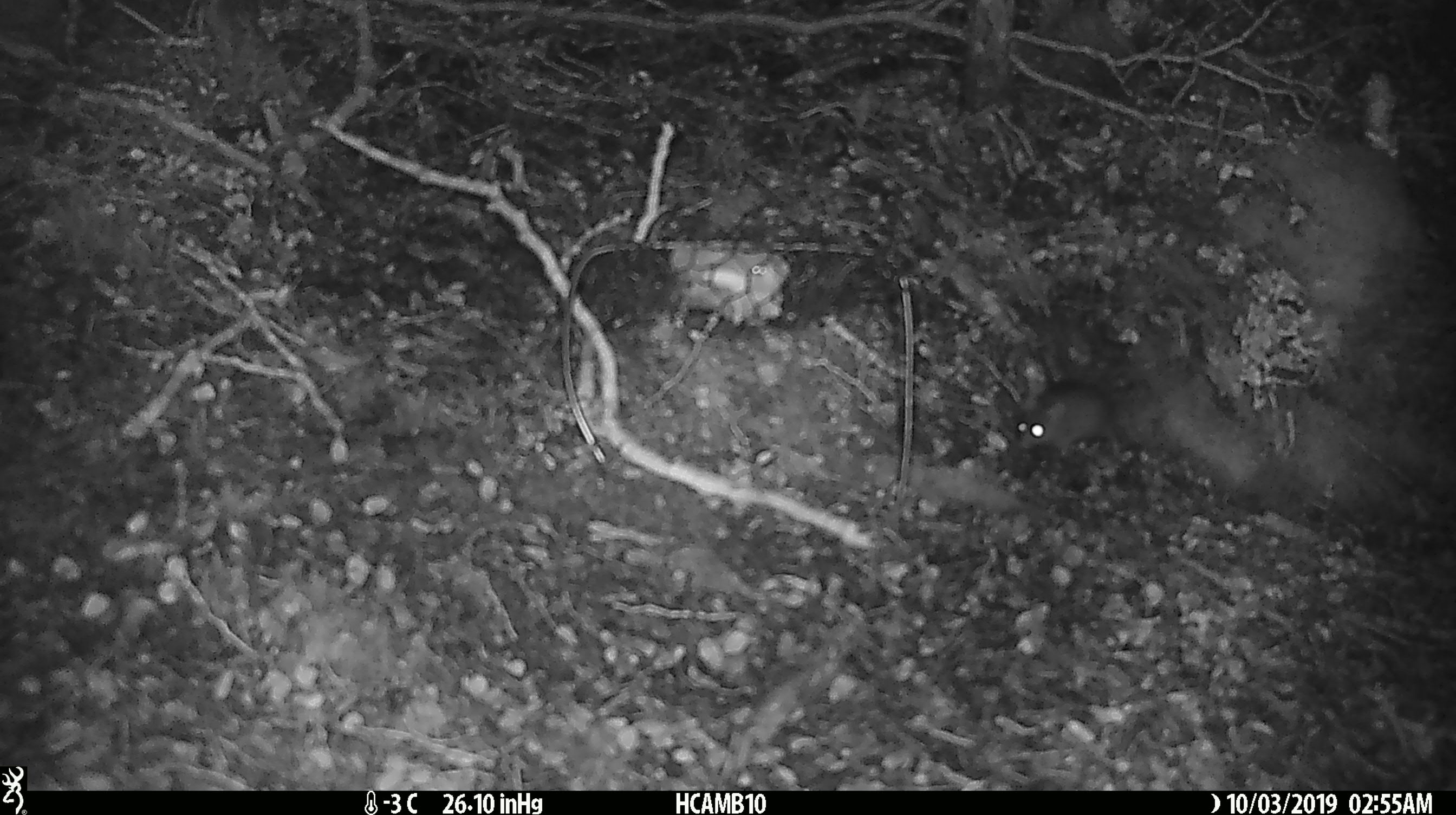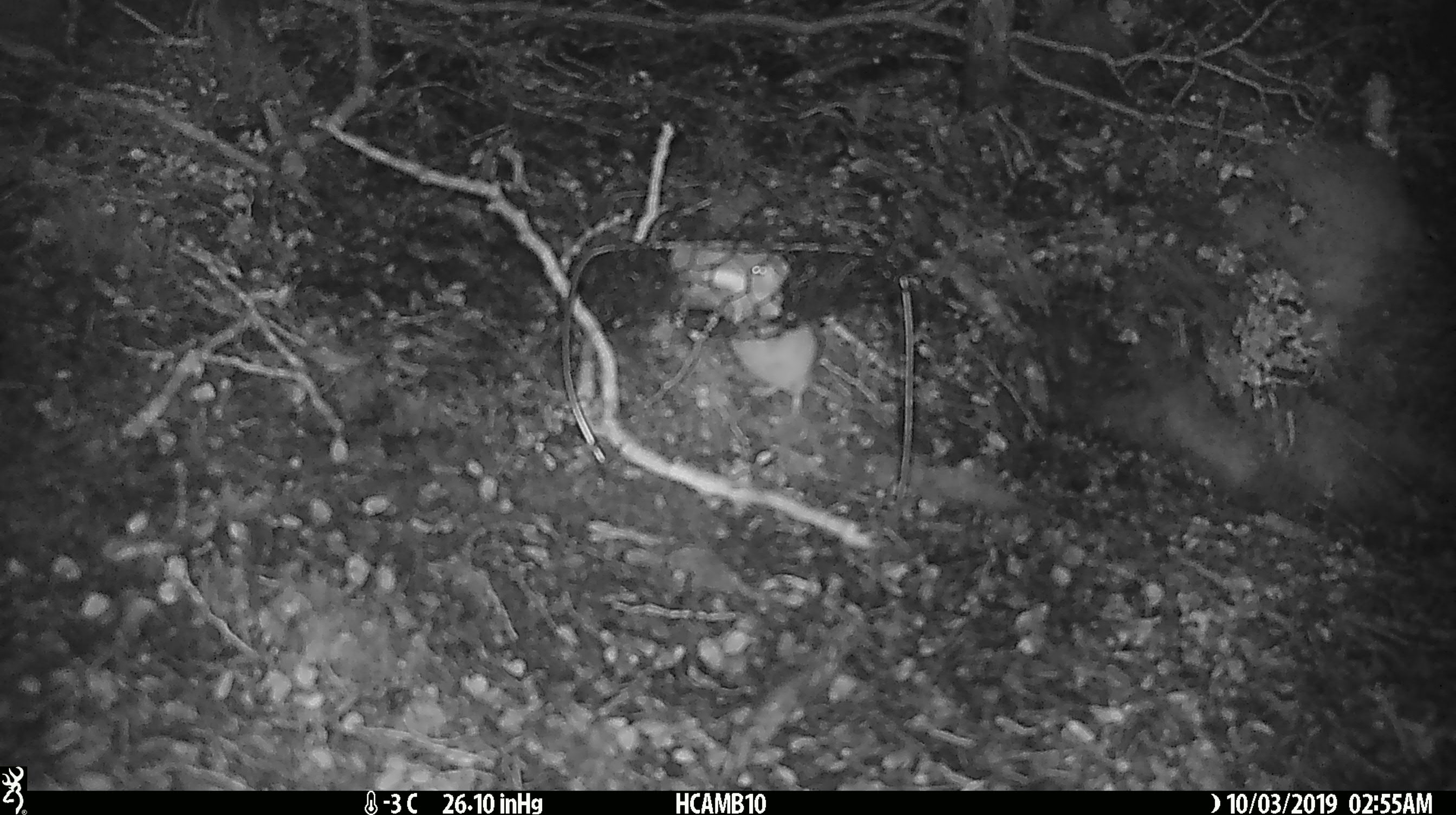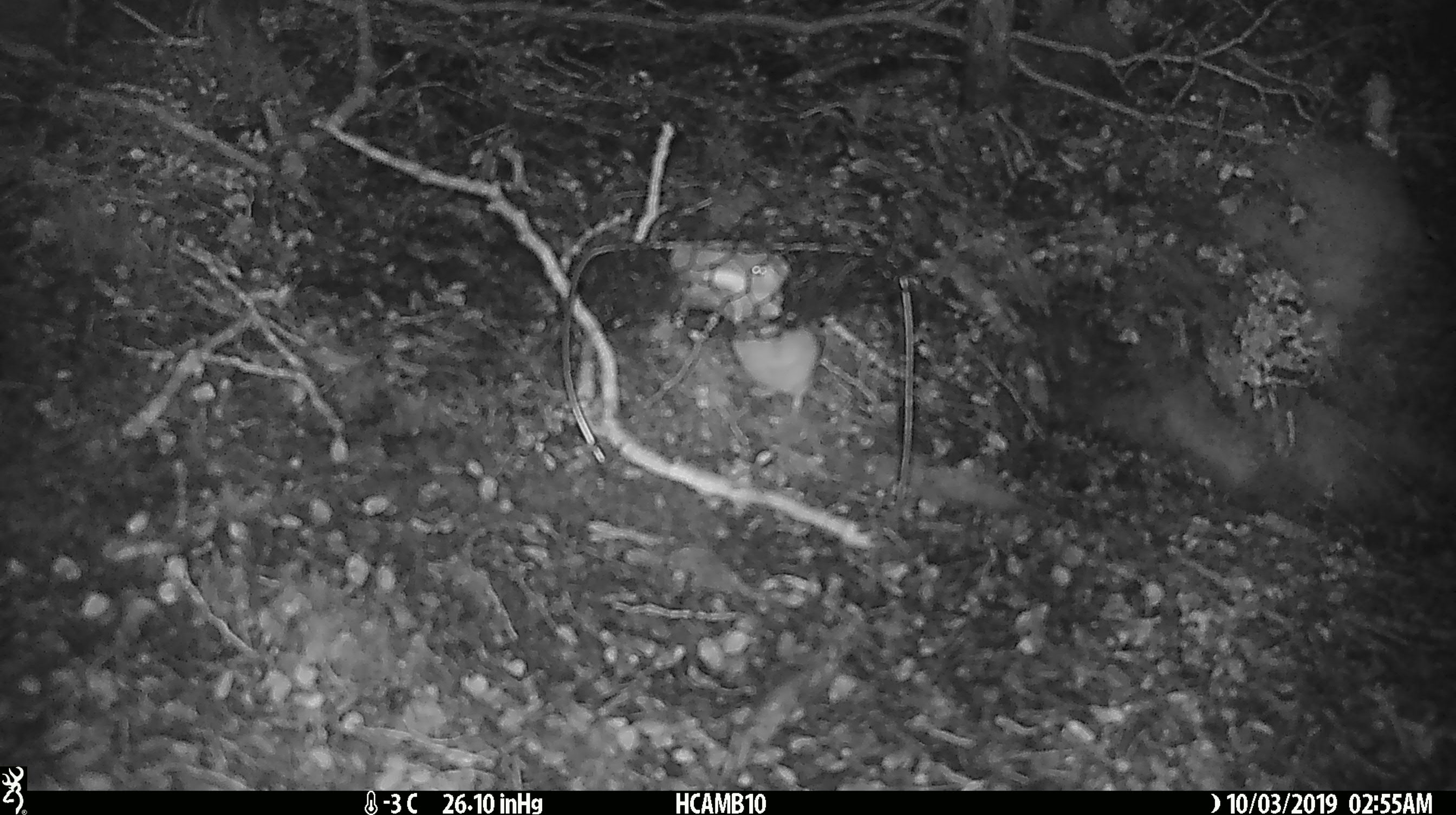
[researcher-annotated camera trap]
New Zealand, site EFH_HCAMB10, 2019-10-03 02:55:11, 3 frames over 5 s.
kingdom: Animalia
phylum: Chordata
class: Mammalia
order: Rodentia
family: Muridae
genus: Mus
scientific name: Mus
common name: mouse